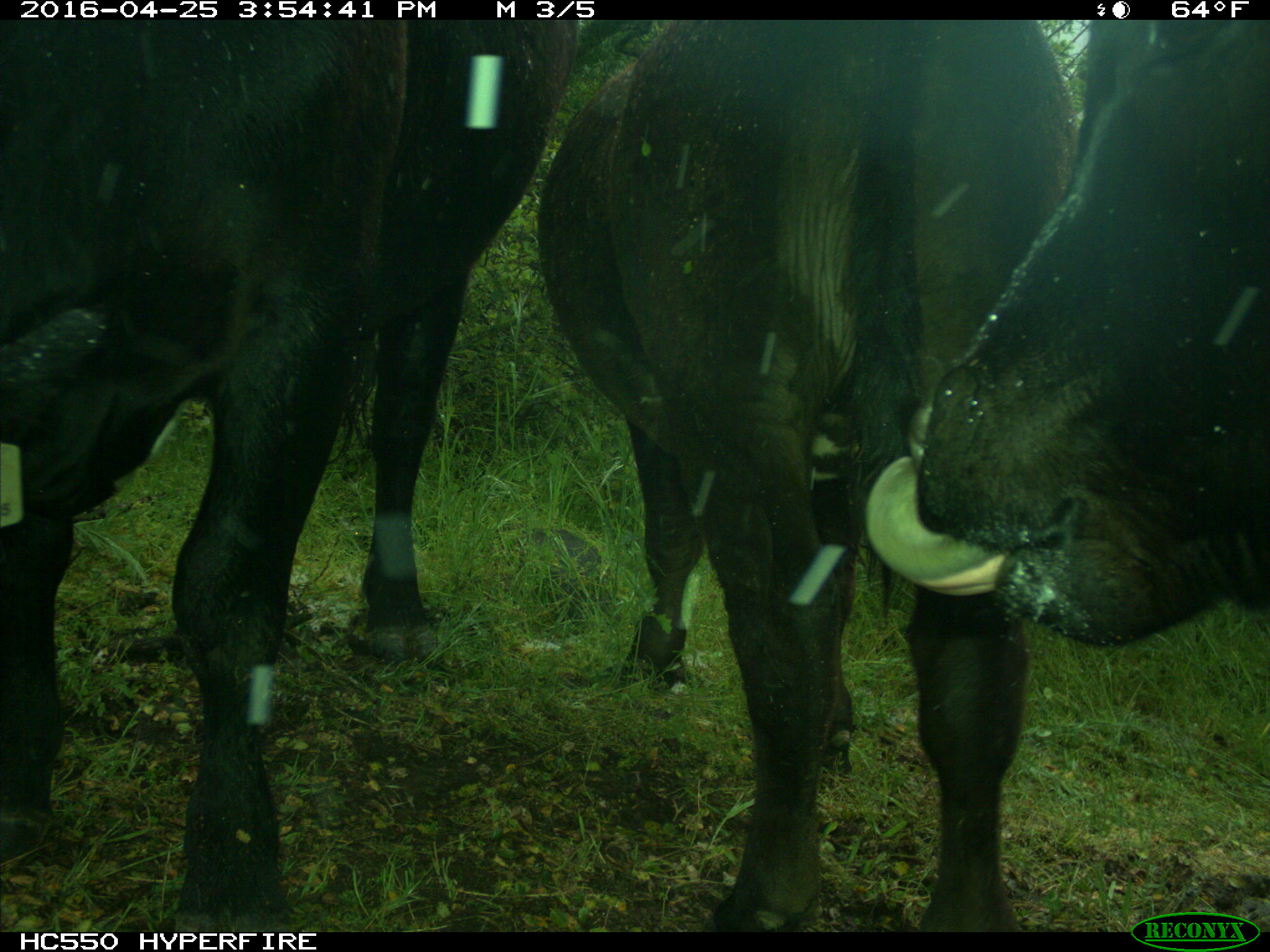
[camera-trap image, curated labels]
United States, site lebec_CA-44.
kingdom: Animalia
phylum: Chordata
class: Mammalia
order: Artiodactyla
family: Bovidae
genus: Bos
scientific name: Bos taurus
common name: domestic cow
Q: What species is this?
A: Bos taurus (domestic cow).